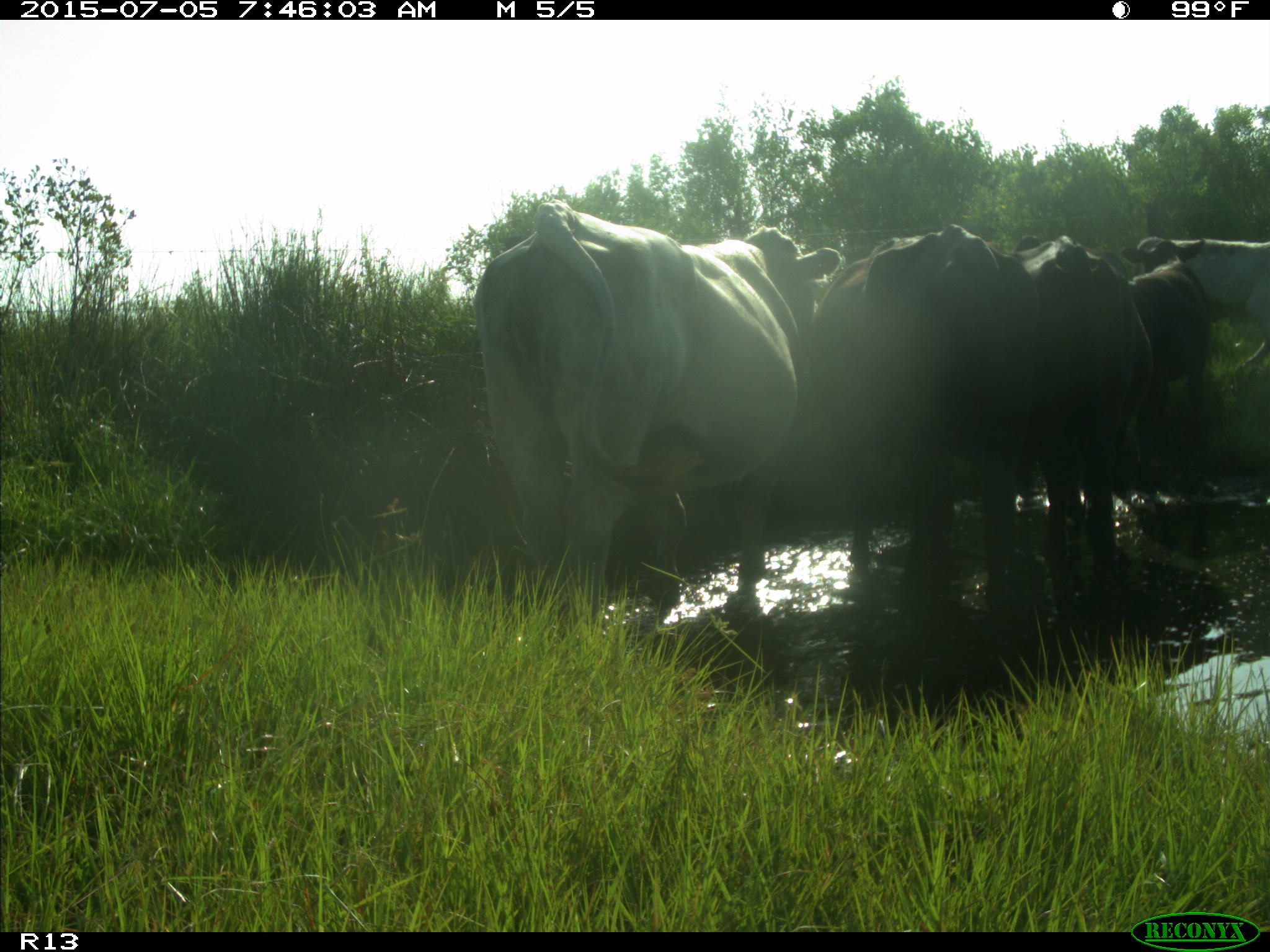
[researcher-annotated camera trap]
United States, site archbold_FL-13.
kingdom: Animalia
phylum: Chordata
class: Mammalia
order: Artiodactyla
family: Bovidae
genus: Bos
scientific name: Bos taurus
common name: domestic cow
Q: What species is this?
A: Bos taurus (domestic cow).